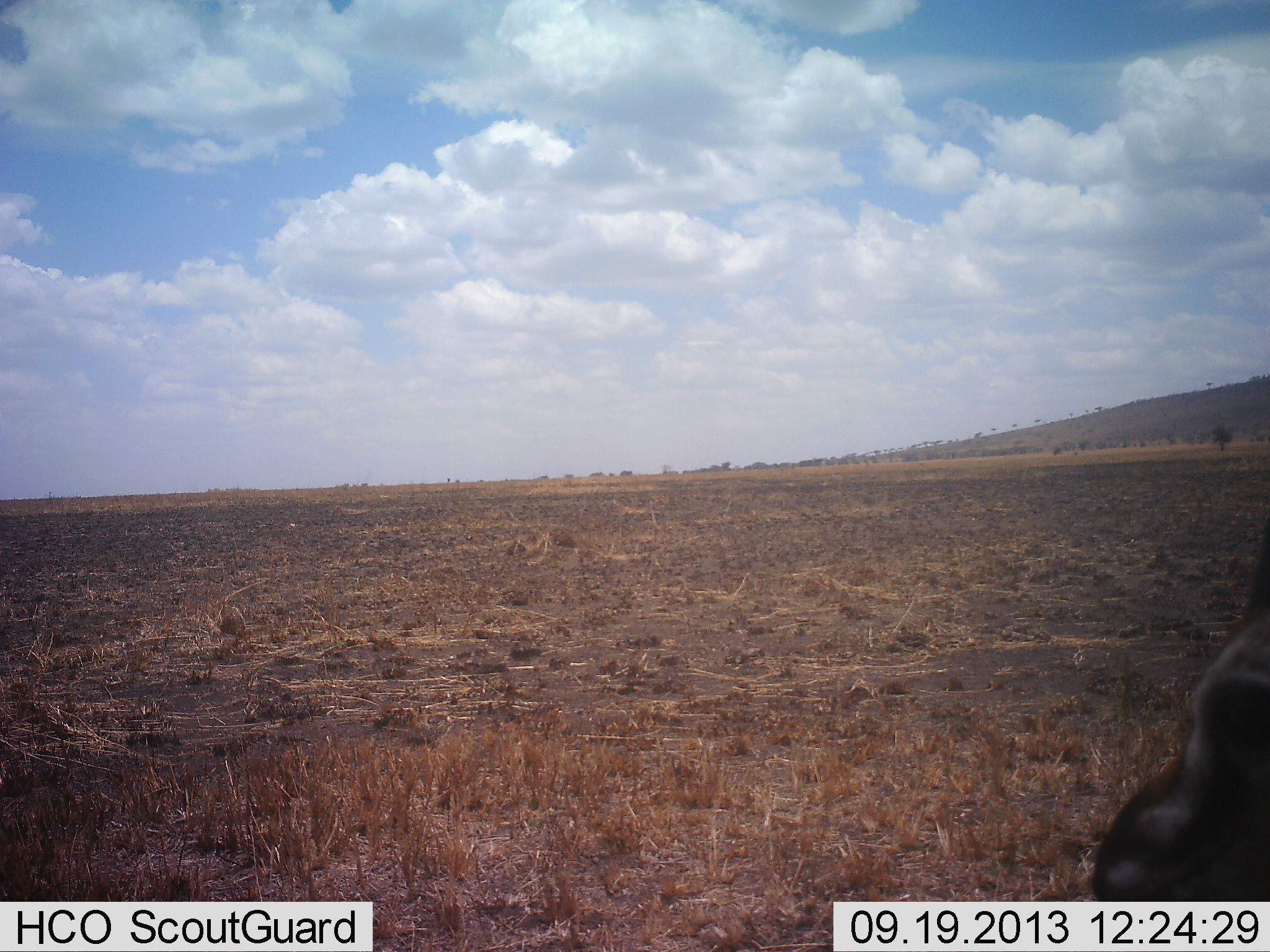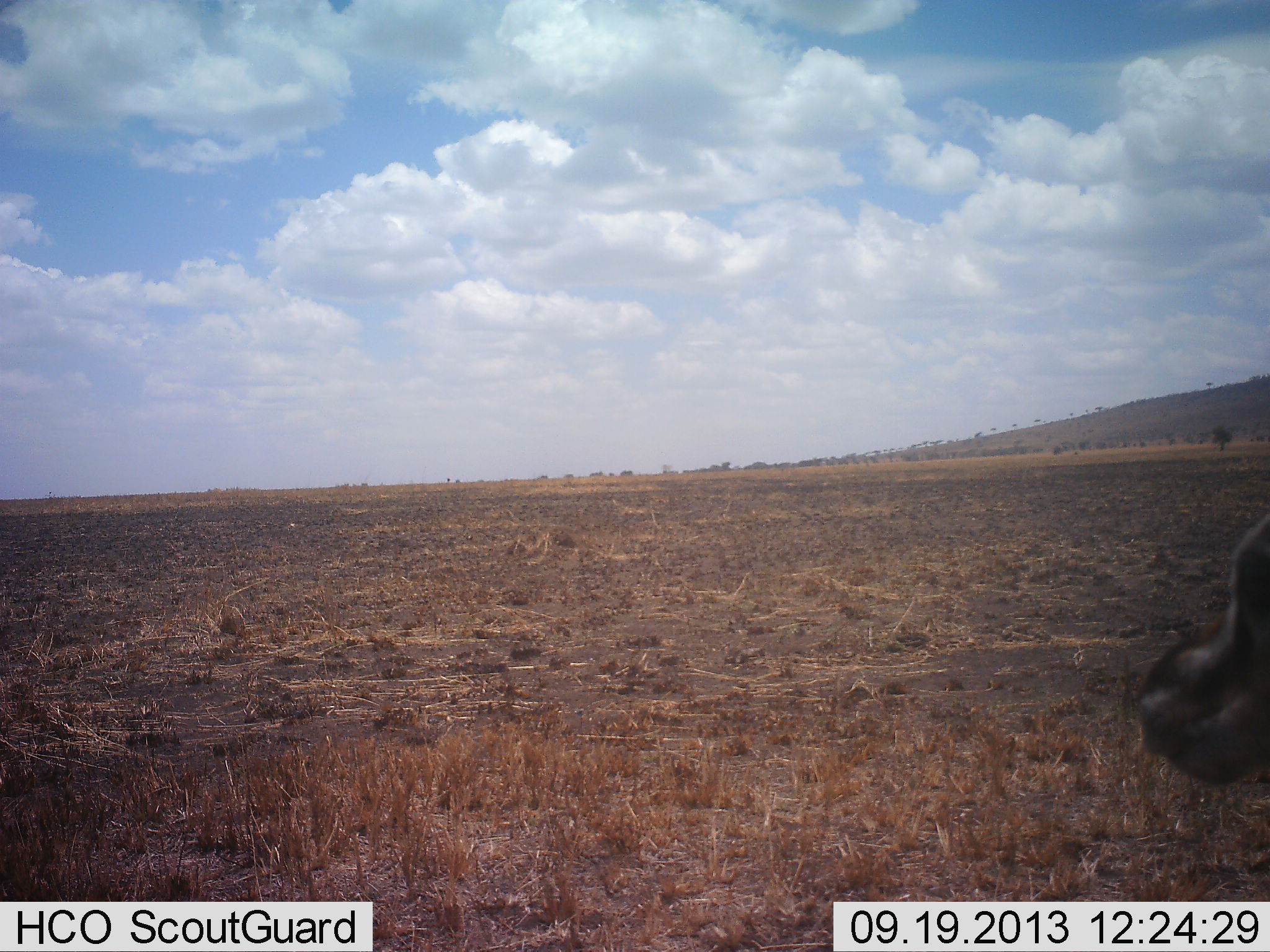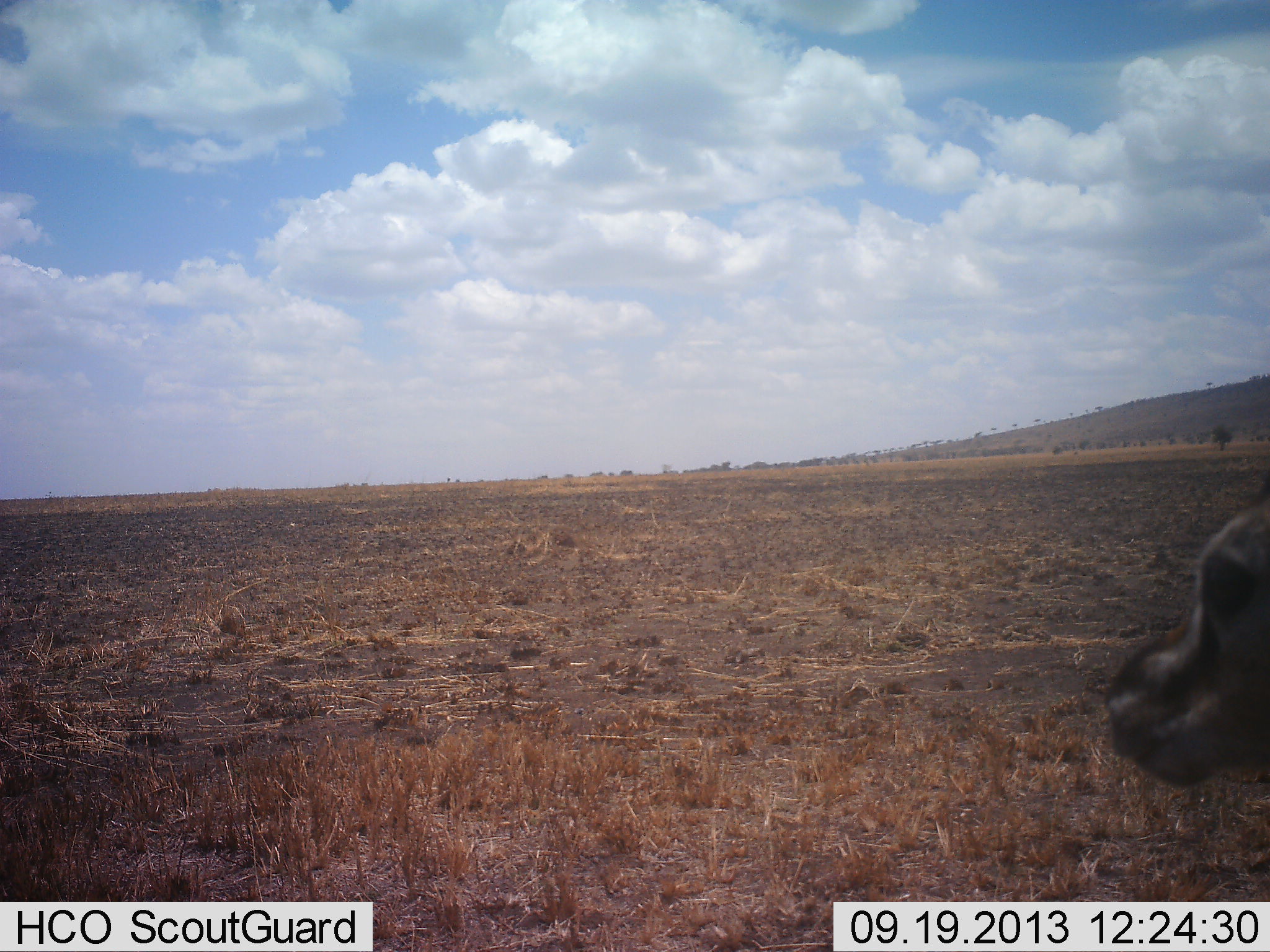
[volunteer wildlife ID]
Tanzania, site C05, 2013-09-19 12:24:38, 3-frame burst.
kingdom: Animalia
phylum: Chordata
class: Mammalia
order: Artiodactyla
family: Bovidae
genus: Eudorcas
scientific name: Eudorcas thomsonii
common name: thomson's gazelle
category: gazellethomsons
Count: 1.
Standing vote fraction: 93%.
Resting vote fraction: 7%.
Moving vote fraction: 0%.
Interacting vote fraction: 0%.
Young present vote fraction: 0%.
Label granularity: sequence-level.